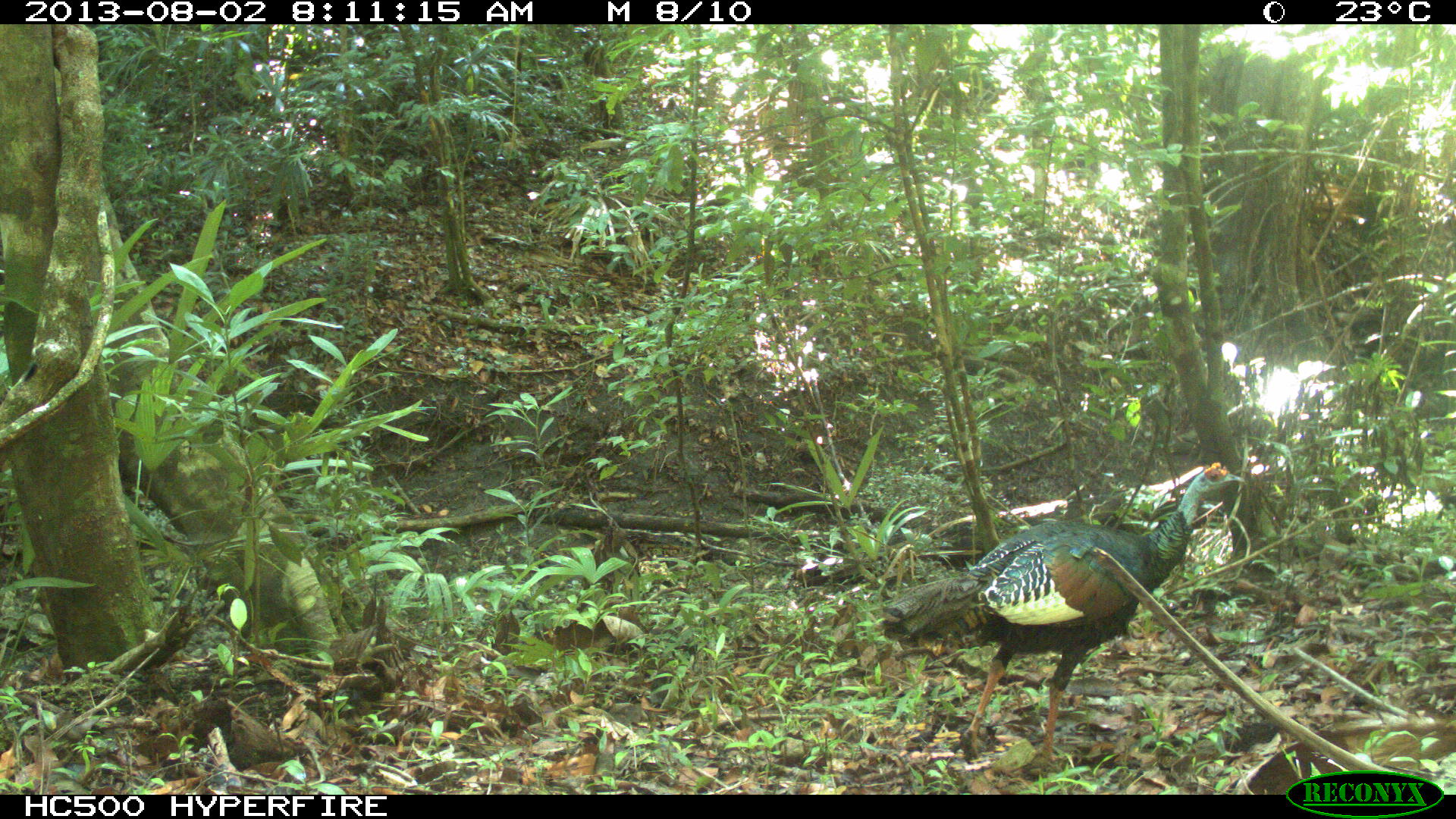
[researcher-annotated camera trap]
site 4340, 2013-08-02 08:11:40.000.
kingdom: Animalia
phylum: Chordata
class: Aves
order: Galliformes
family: Phasianidae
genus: Meleagris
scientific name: Meleagris ocellata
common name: ocellated turkey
Meleagris ocellata (ocellated turkey), count 1, sex male.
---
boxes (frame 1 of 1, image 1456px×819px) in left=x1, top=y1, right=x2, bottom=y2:
meleagris ocellata: left=879, top=460, right=1246, bottom=761